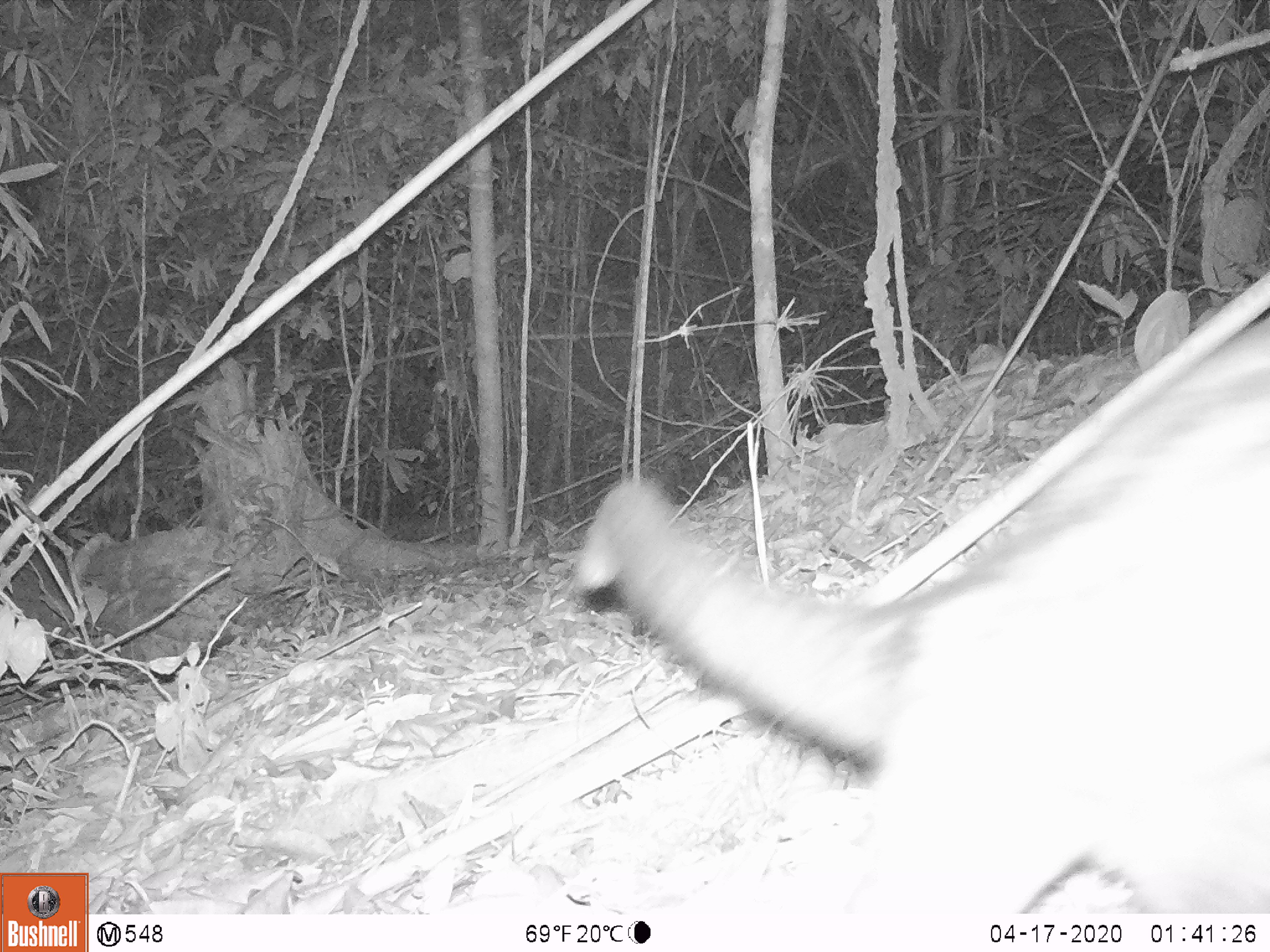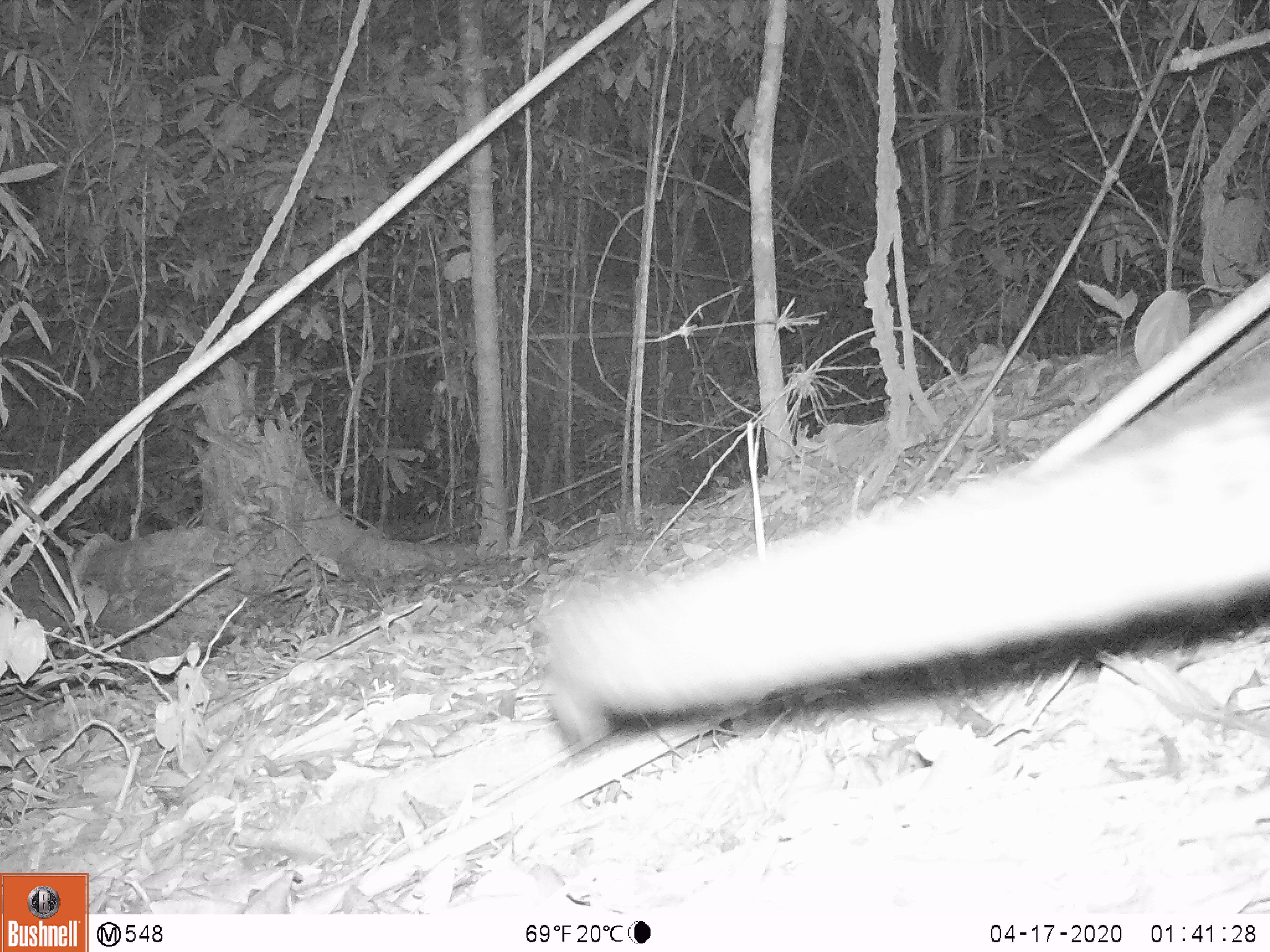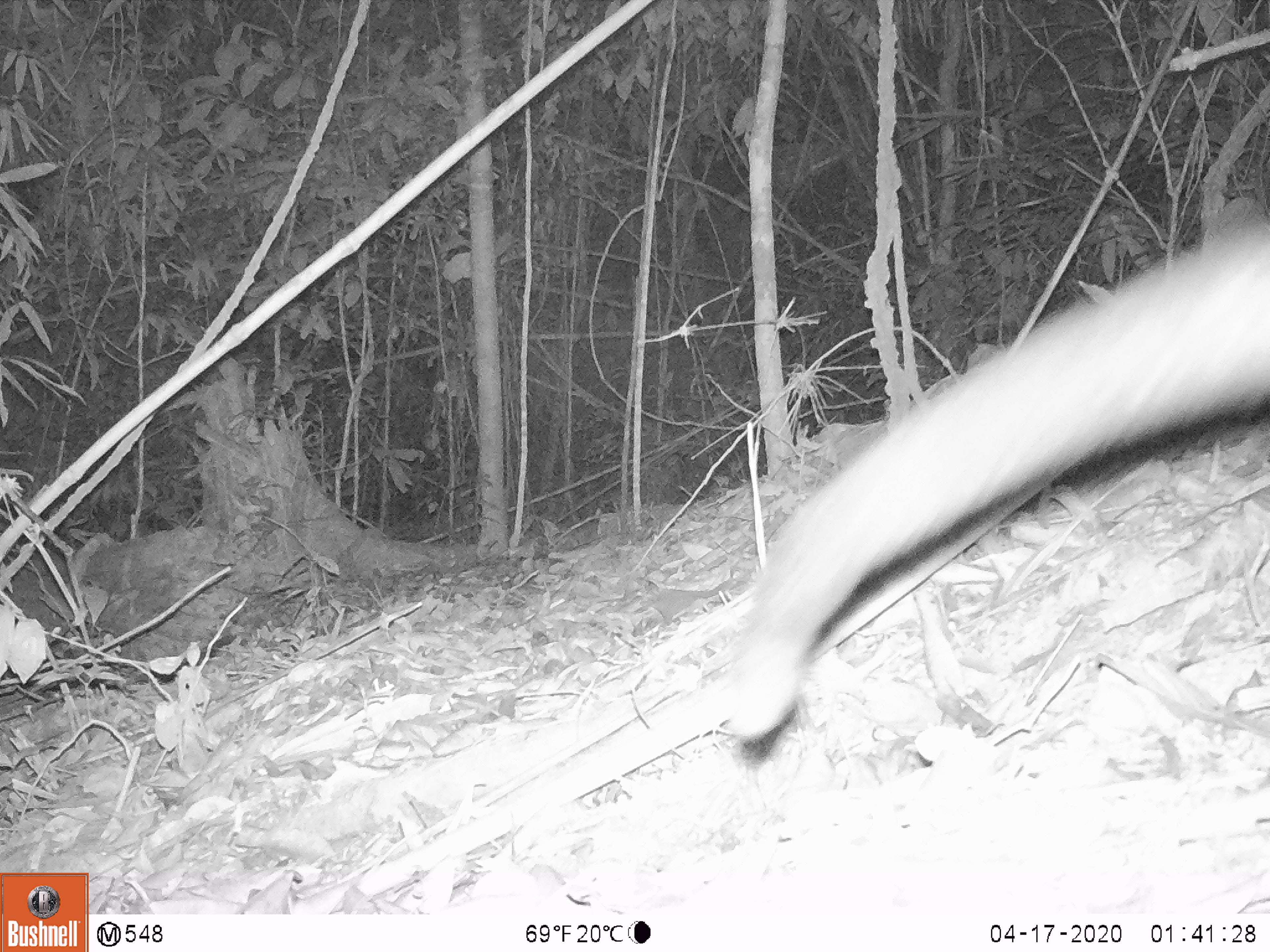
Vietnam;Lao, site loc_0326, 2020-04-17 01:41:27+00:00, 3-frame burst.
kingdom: Animalia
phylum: Chordata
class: Mammalia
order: Carnivora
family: Viverridae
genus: Paradoxurus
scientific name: Paradoxurus hermaphroditus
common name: common palm civet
Common palm civet (Paradoxurus hermaphroditus). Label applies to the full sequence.